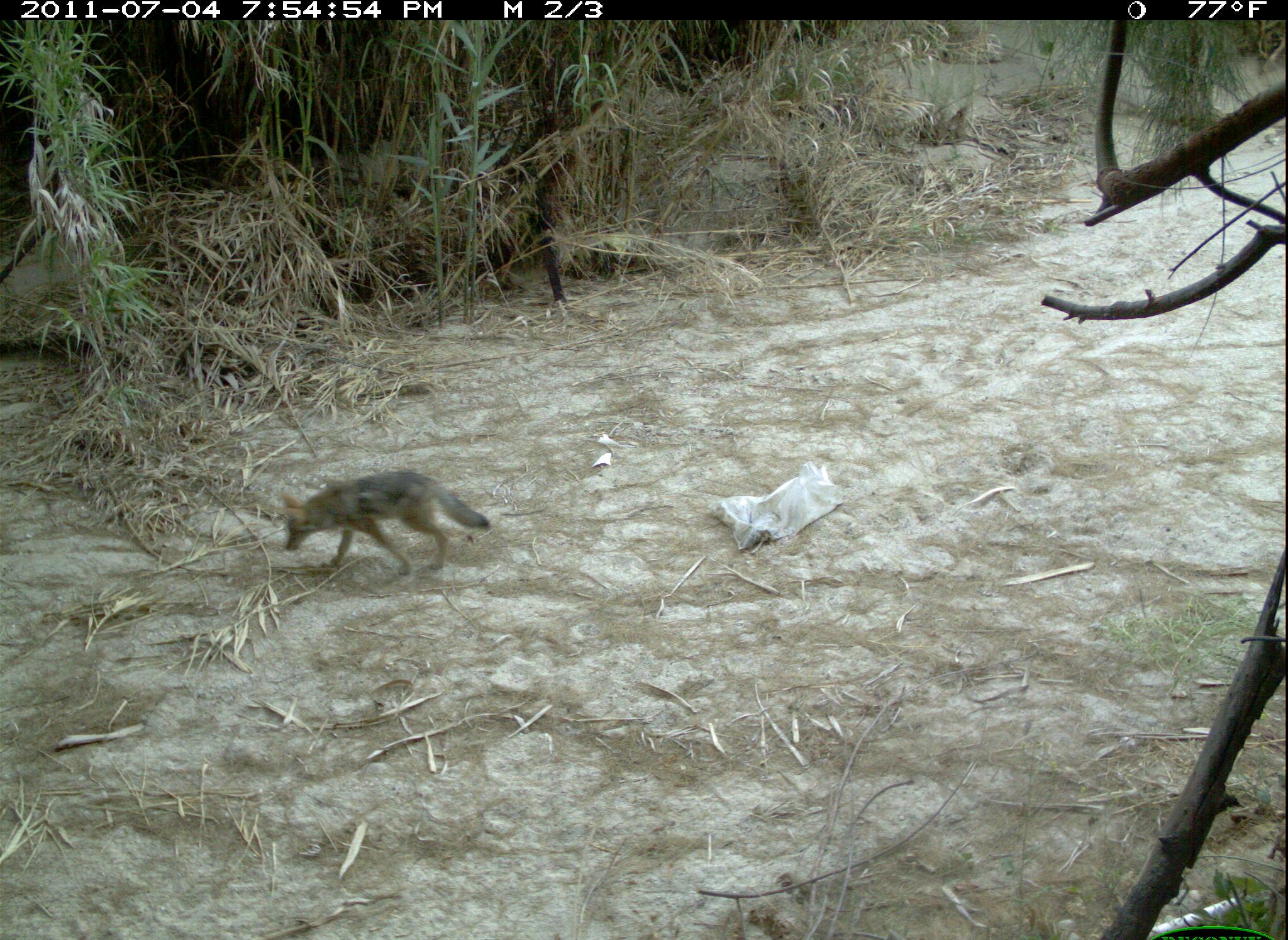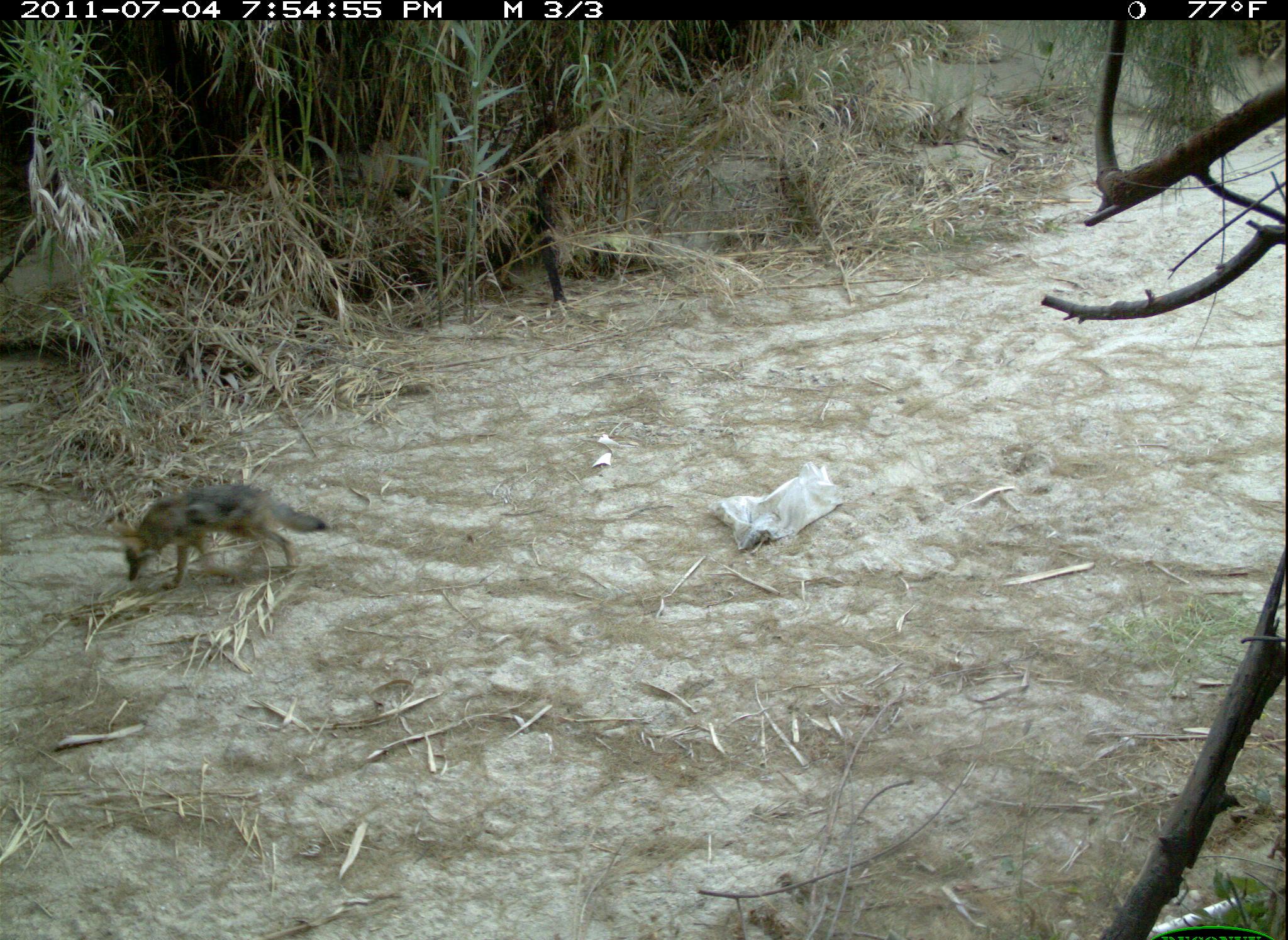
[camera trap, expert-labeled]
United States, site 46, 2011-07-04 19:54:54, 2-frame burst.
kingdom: Animalia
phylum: Chordata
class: Mammalia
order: Carnivora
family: Canidae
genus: Canis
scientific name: Canis latrans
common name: coyote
Coyote (Canis latrans).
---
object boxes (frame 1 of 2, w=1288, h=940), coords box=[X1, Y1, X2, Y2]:
coyote: box=[256, 440, 502, 619]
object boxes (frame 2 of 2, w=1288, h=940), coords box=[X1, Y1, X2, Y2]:
coyote: box=[118, 478, 332, 599]